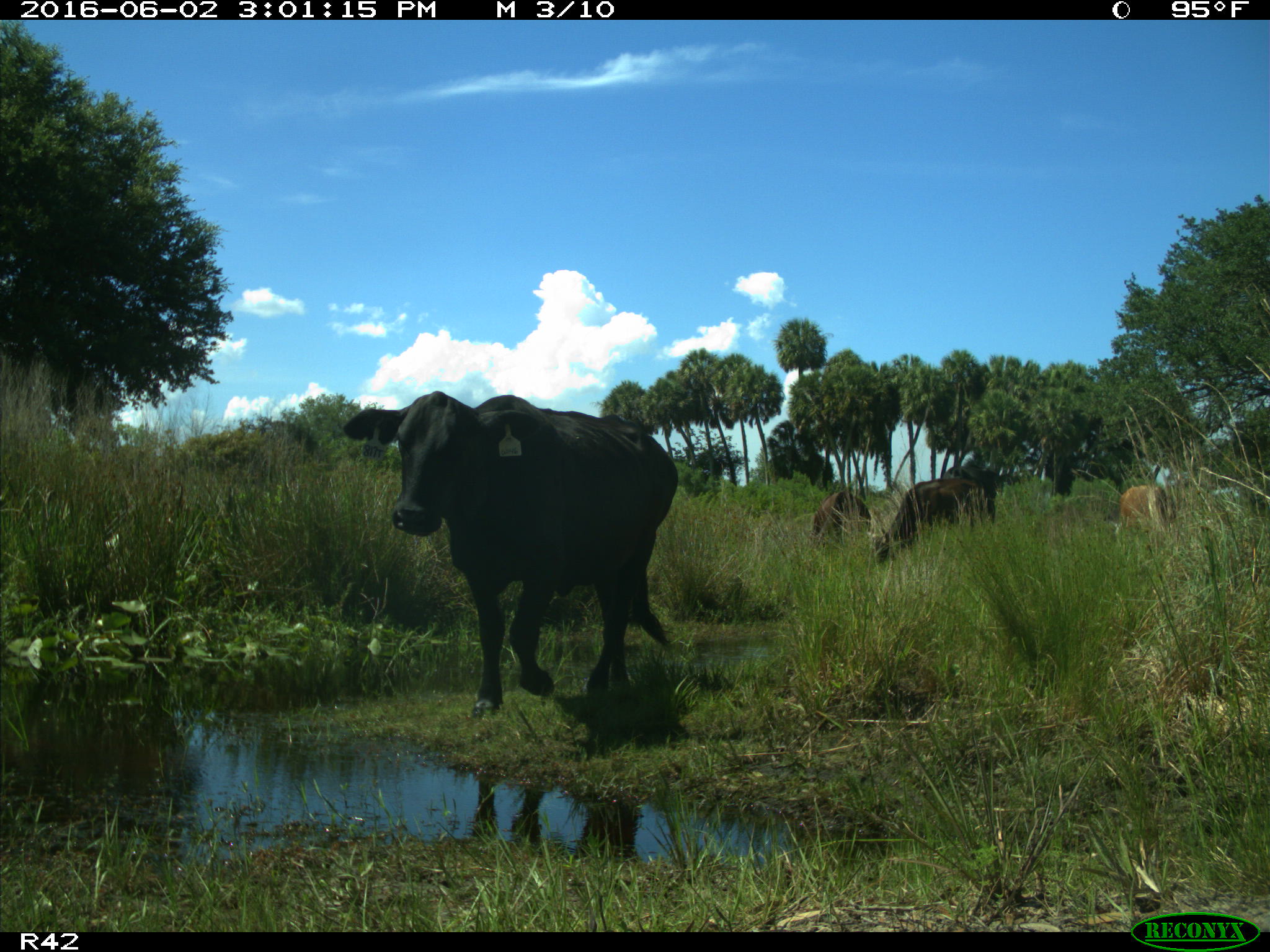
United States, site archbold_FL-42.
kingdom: Animalia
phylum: Chordata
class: Mammalia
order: Artiodactyla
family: Bovidae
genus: Bos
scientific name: Bos taurus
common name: domestic cow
Bos taurus (domestic cow).